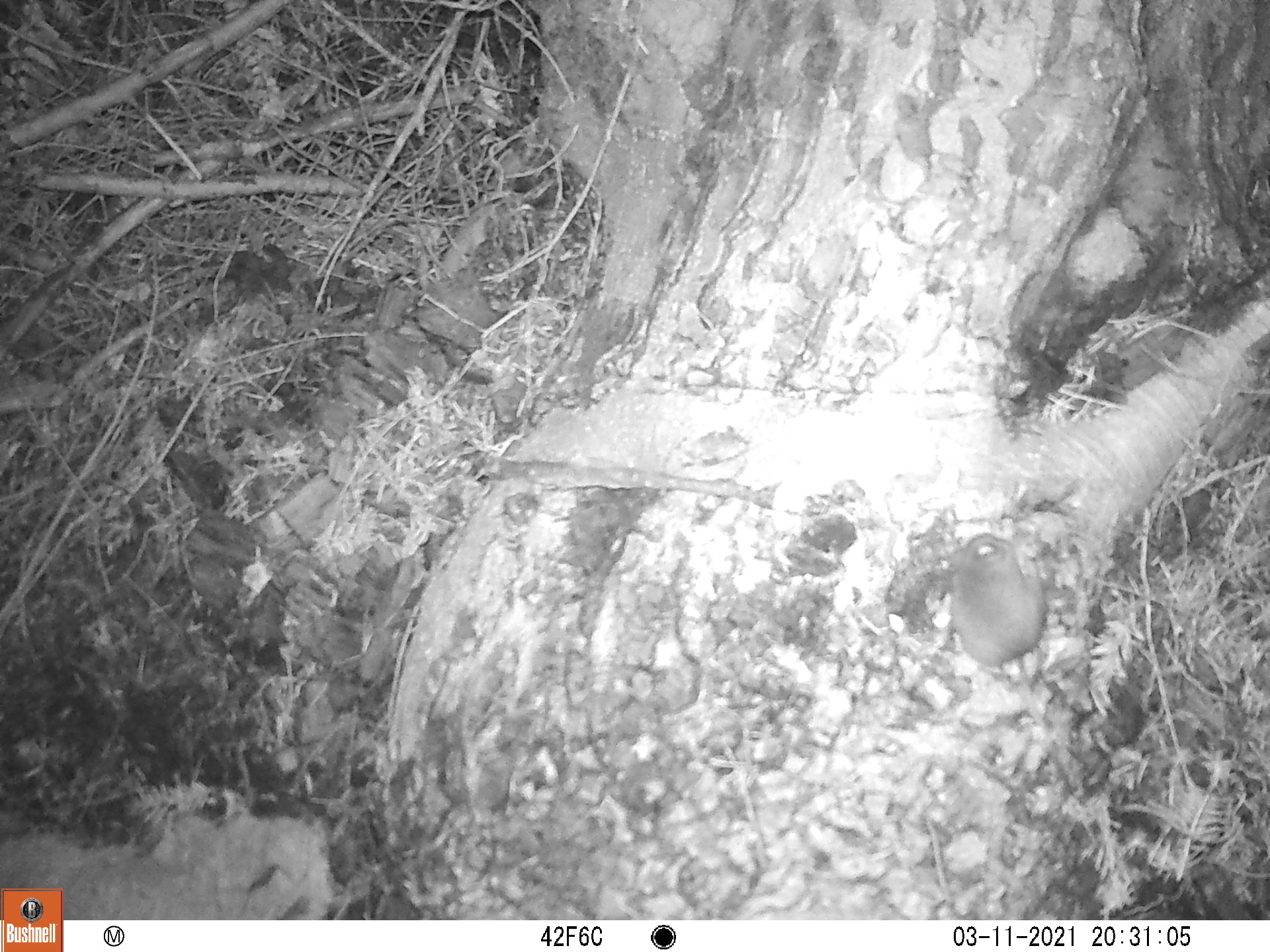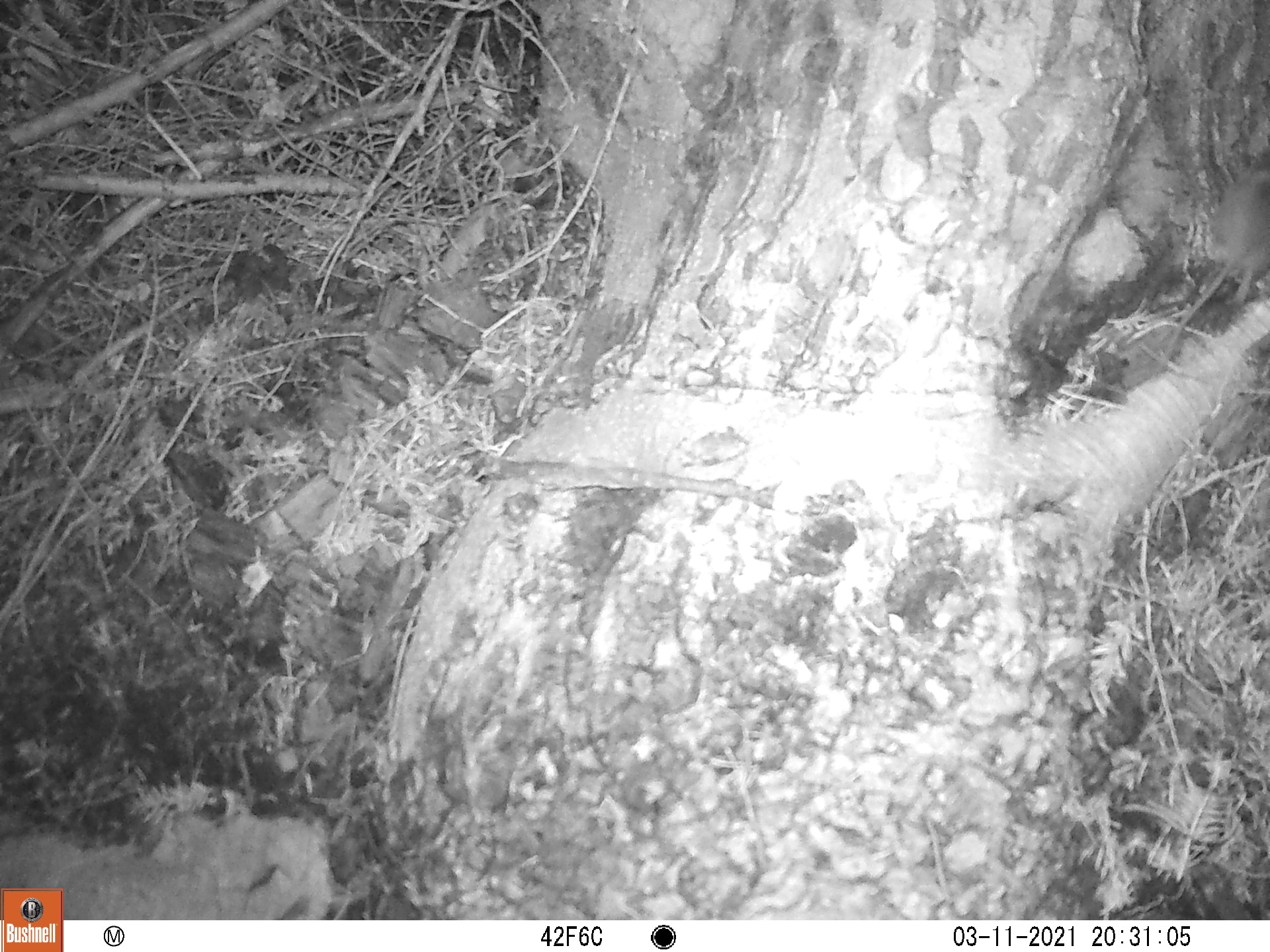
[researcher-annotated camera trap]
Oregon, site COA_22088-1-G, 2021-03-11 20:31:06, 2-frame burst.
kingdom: Animalia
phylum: Chordata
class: Mammalia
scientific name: Mammalia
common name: small mammal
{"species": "small mammal (Mammalia)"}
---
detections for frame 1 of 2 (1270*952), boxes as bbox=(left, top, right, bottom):
small mammal: bbox=(911, 497, 1125, 799)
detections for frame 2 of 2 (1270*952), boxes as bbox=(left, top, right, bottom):
small mammal: bbox=(1114, 124, 1267, 416)